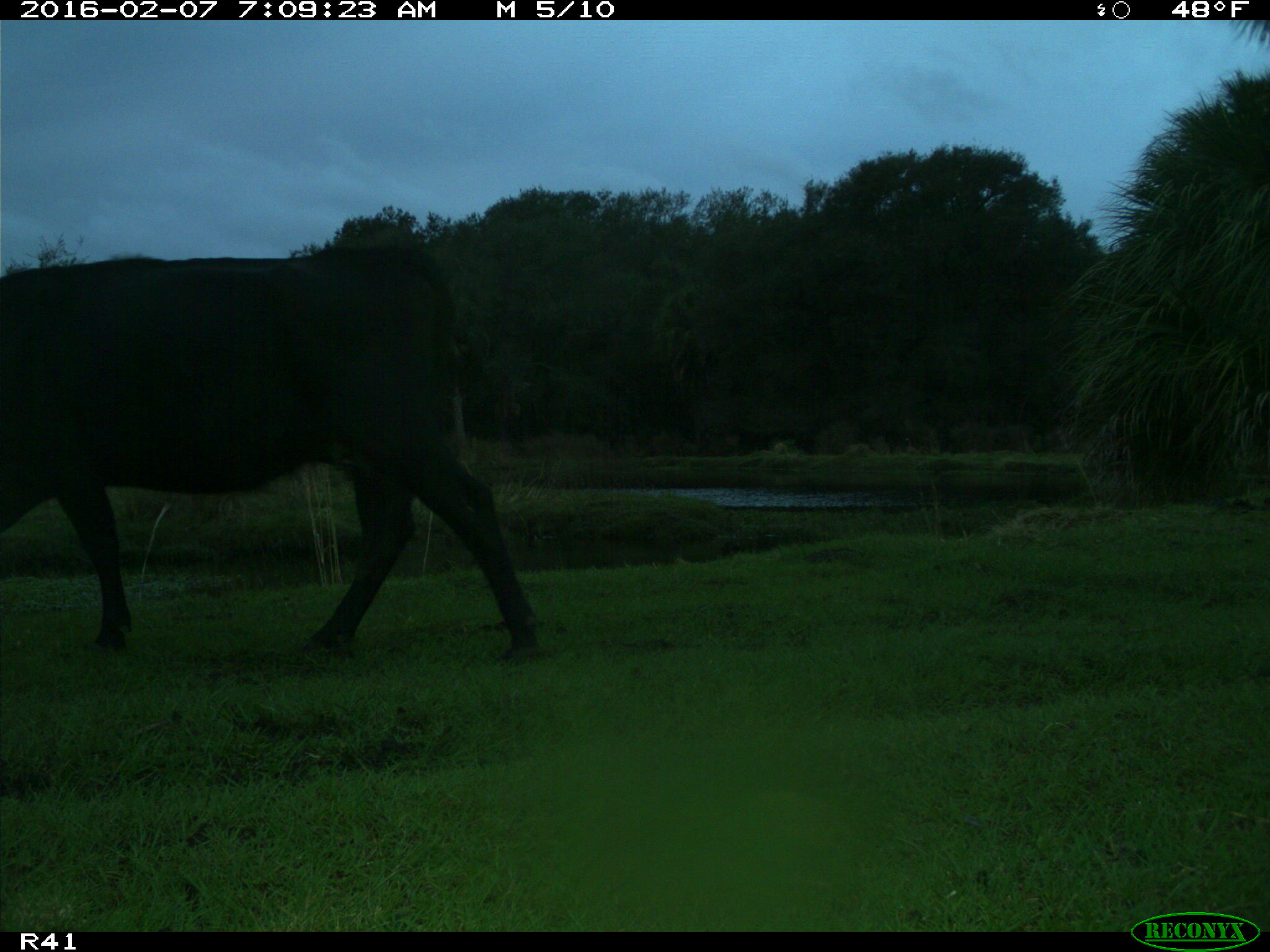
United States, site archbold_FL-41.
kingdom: Animalia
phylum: Chordata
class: Mammalia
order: Artiodactyla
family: Bovidae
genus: Bos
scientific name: Bos taurus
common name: domestic cow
Bos taurus (domestic cow).